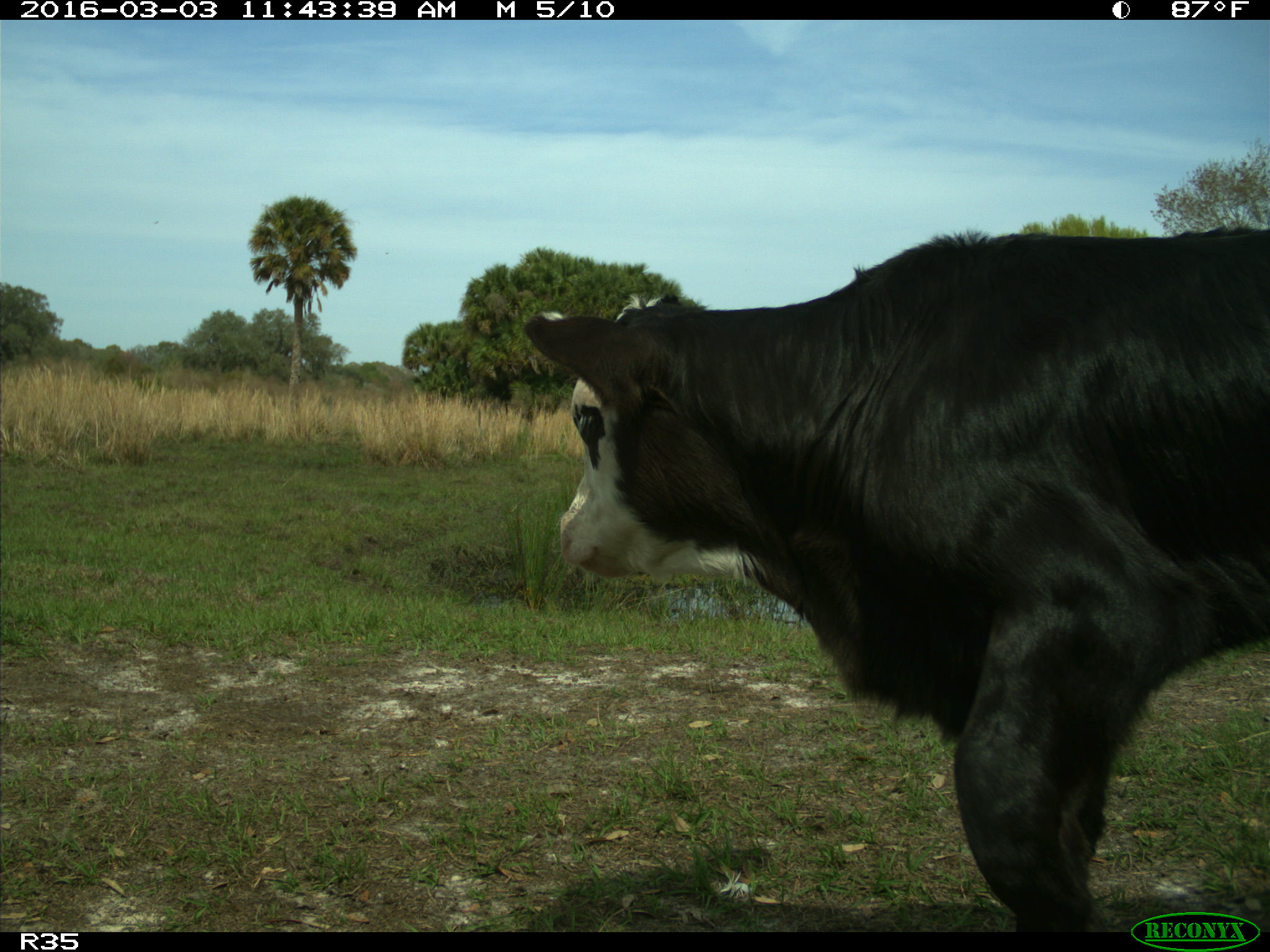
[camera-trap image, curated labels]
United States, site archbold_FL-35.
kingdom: Animalia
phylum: Chordata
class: Mammalia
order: Artiodactyla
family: Bovidae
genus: Bos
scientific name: Bos taurus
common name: domestic cow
Bos taurus (domestic cow).